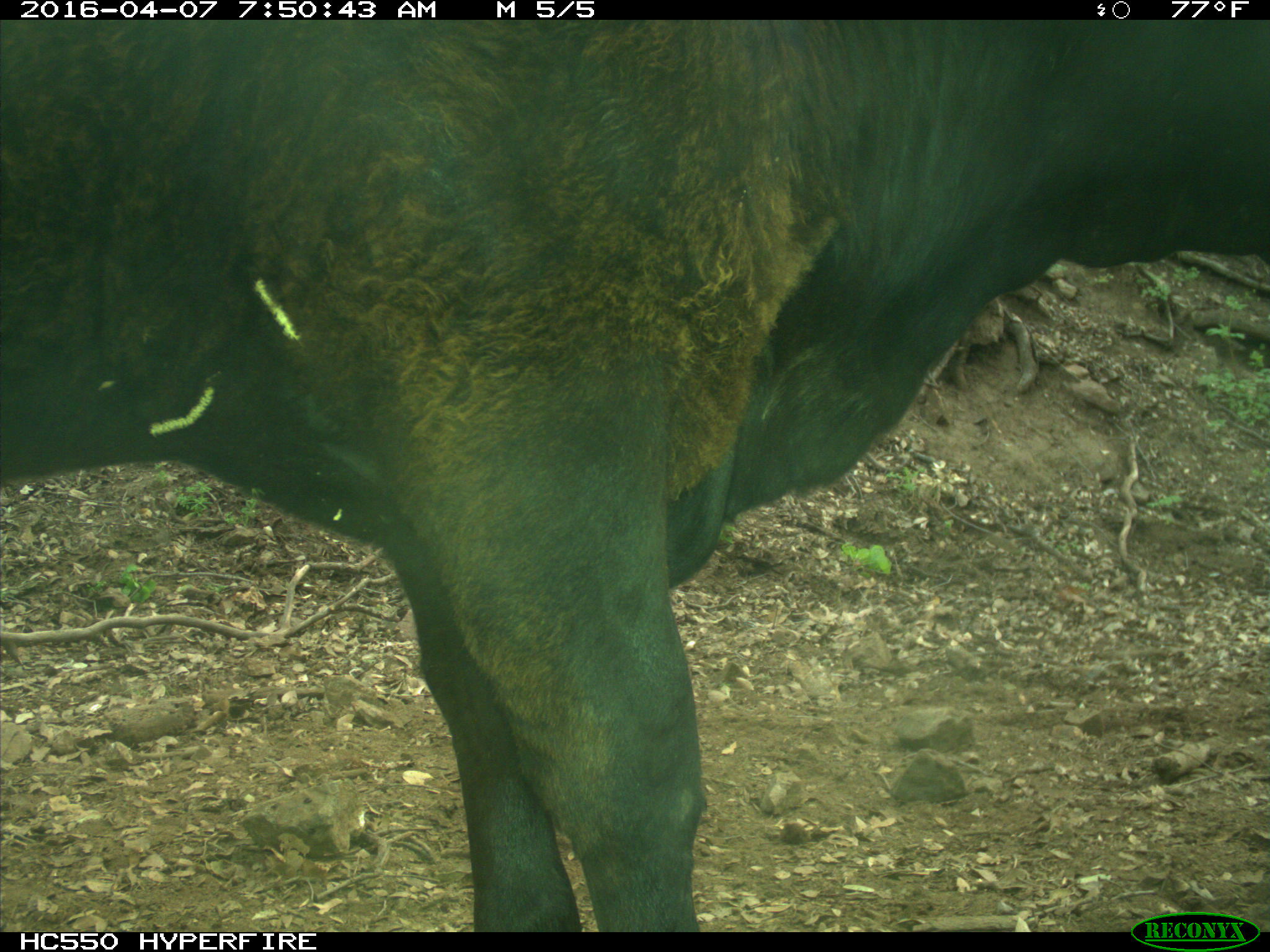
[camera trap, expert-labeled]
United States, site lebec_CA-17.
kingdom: Animalia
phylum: Chordata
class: Mammalia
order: Artiodactyla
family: Bovidae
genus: Bos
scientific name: Bos taurus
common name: domestic cow